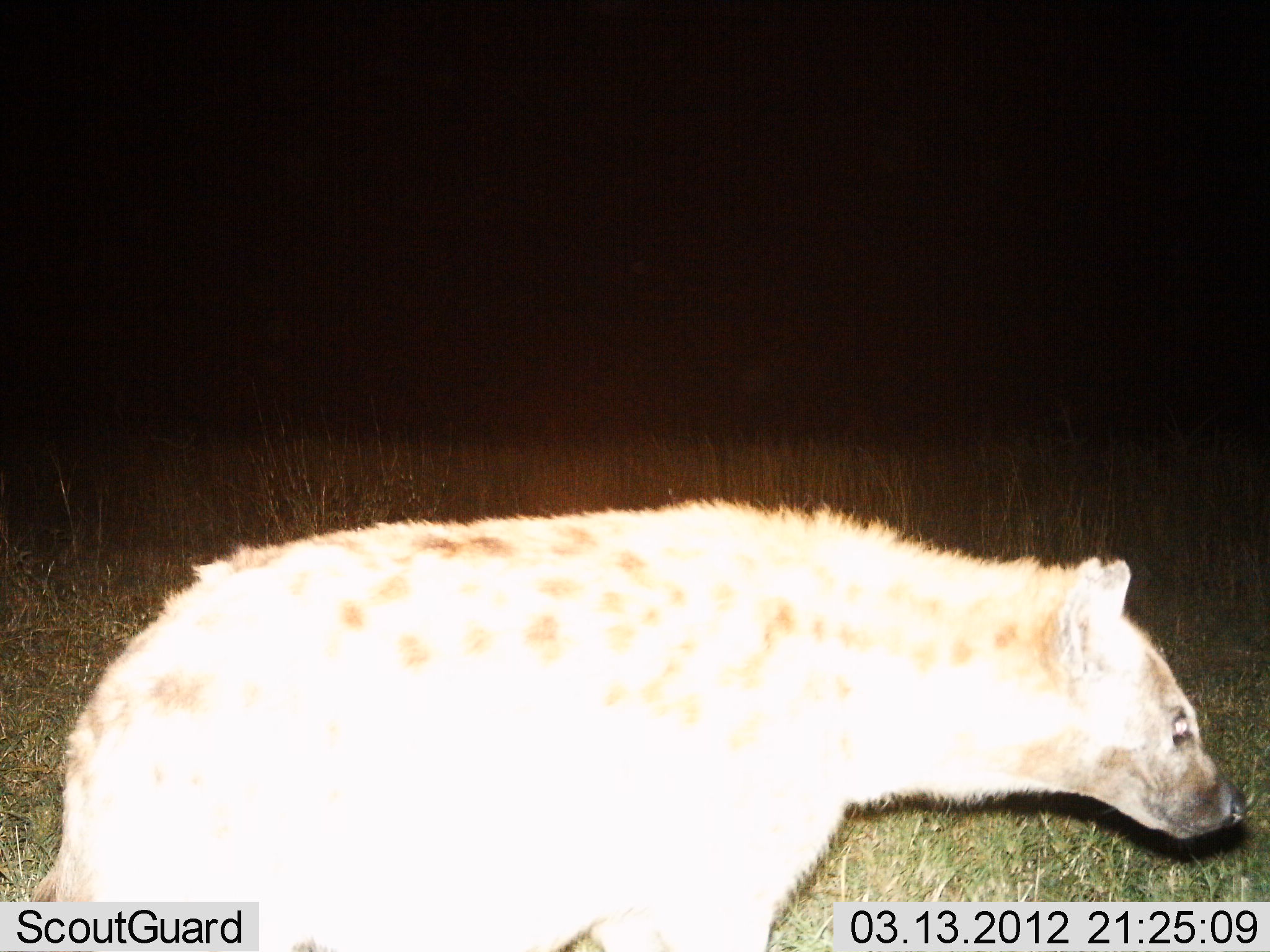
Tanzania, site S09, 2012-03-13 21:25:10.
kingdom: Animalia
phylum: Chordata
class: Mammalia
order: Carnivora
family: Hyaenidae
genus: Crocuta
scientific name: Crocuta crocuta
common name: spotted hyena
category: hyenaspotted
Hyenaspotted (spotted hyena) (Crocuta crocuta), count 1. Behavior (volunteer vote fractions): standing 29%, resting 0%, moving 71%, interacting 0%. Young present (vote fraction): 0%. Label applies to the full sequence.